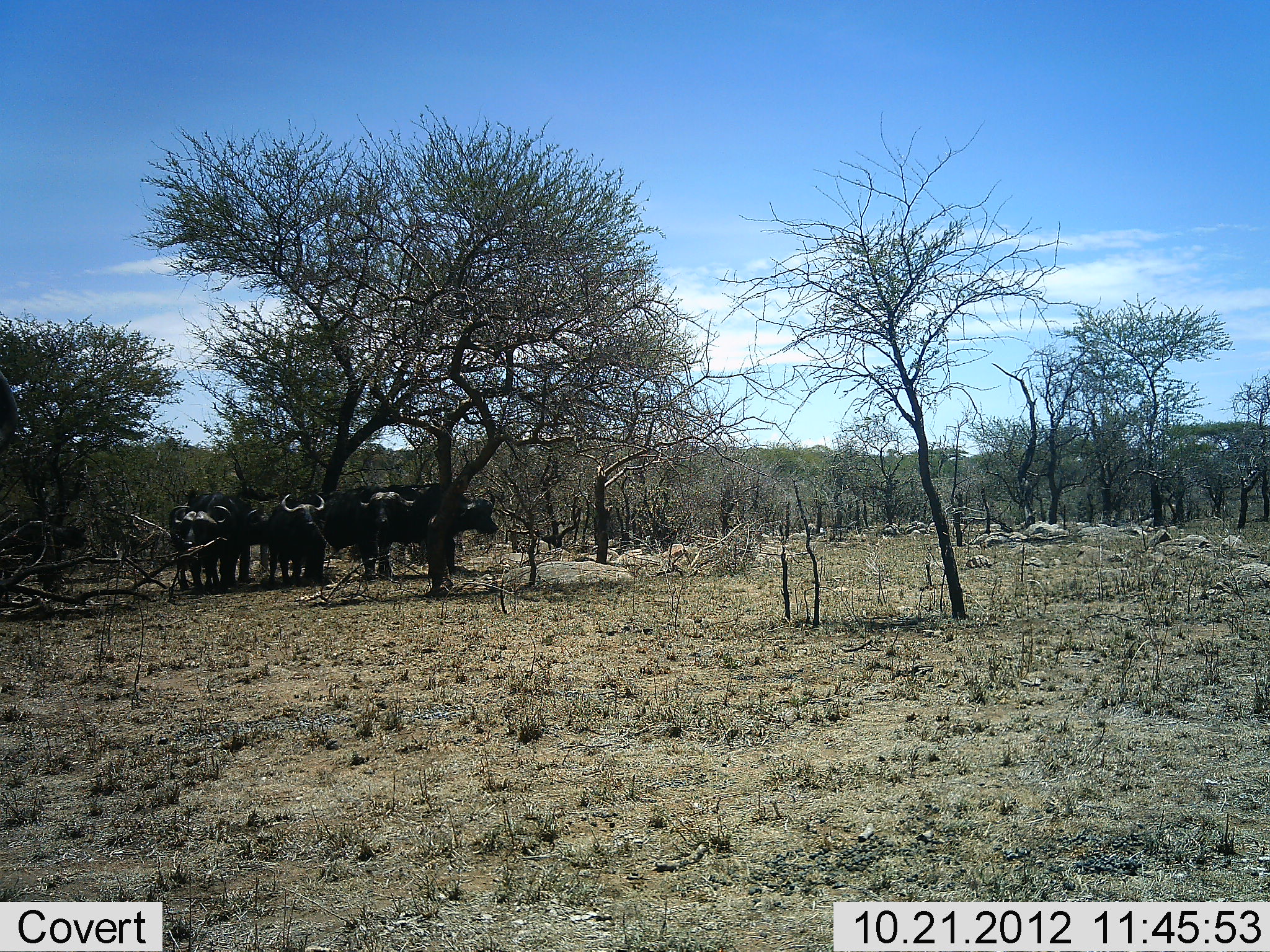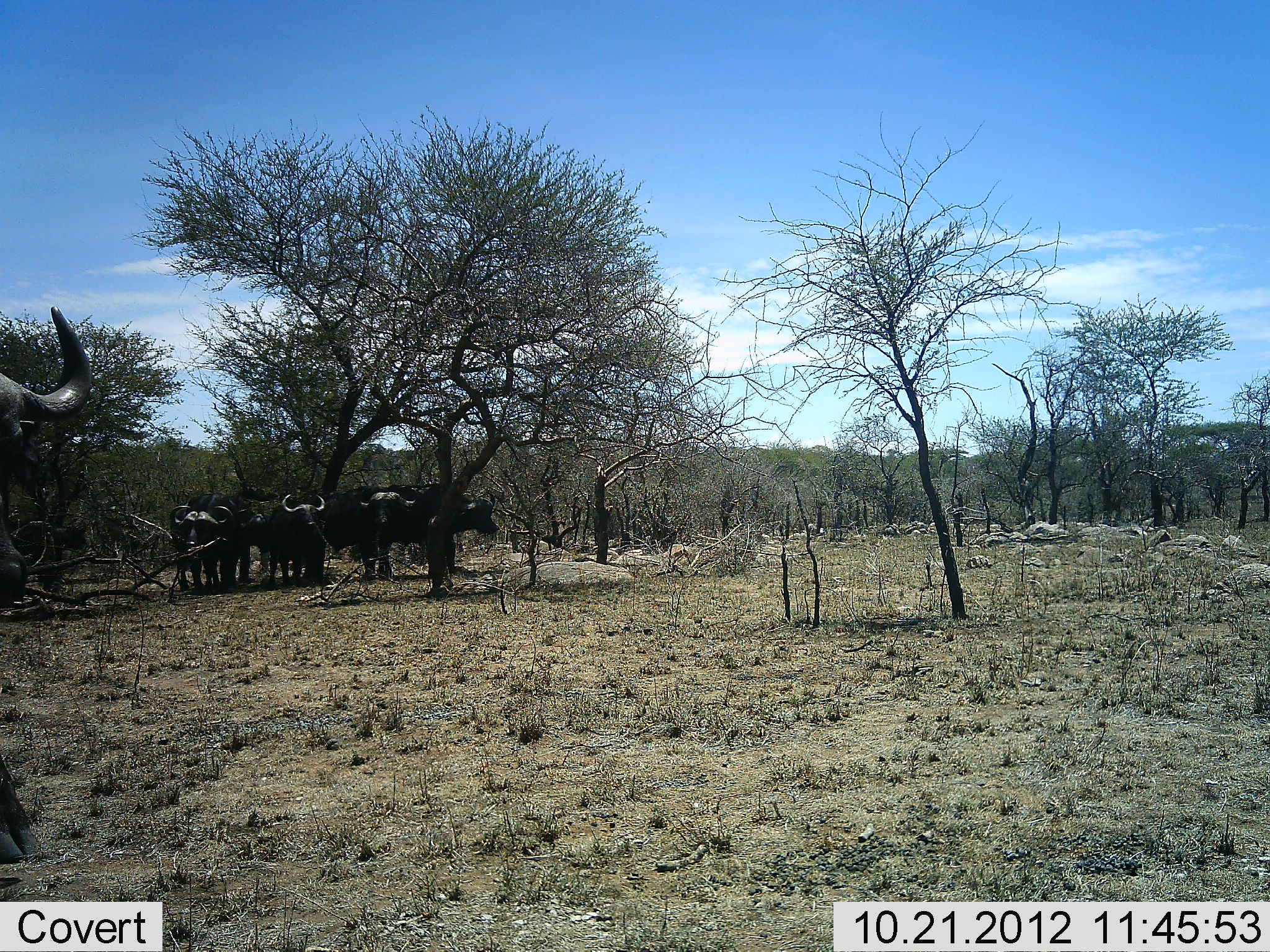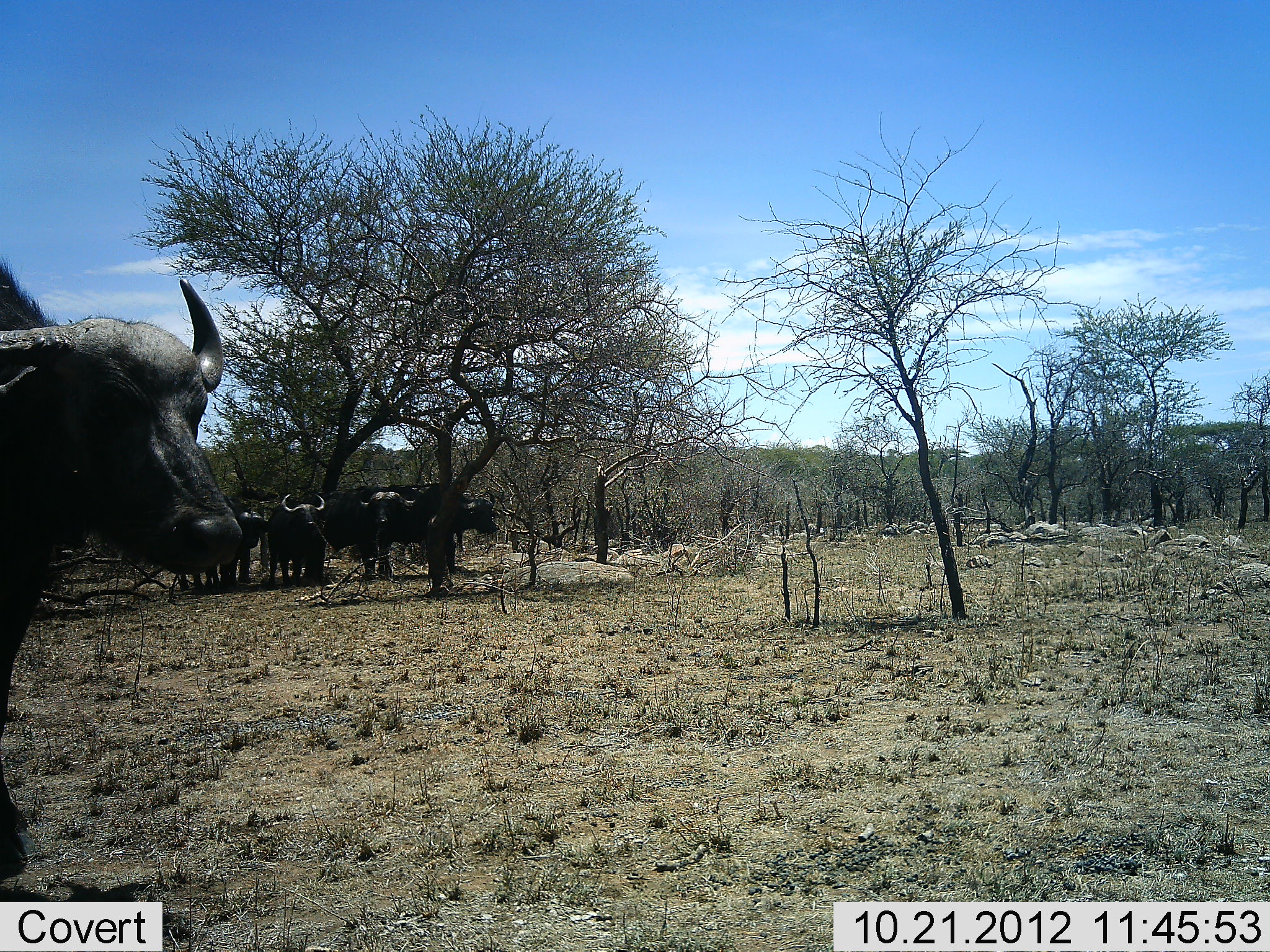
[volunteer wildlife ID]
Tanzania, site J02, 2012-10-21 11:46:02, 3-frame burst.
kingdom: Animalia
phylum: Chordata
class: Mammalia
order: Artiodactyla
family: Bovidae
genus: Syncerus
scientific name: Syncerus caffer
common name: cape buffalo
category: buffalo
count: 6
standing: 100%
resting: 10%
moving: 40%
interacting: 0%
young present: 0%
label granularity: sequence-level